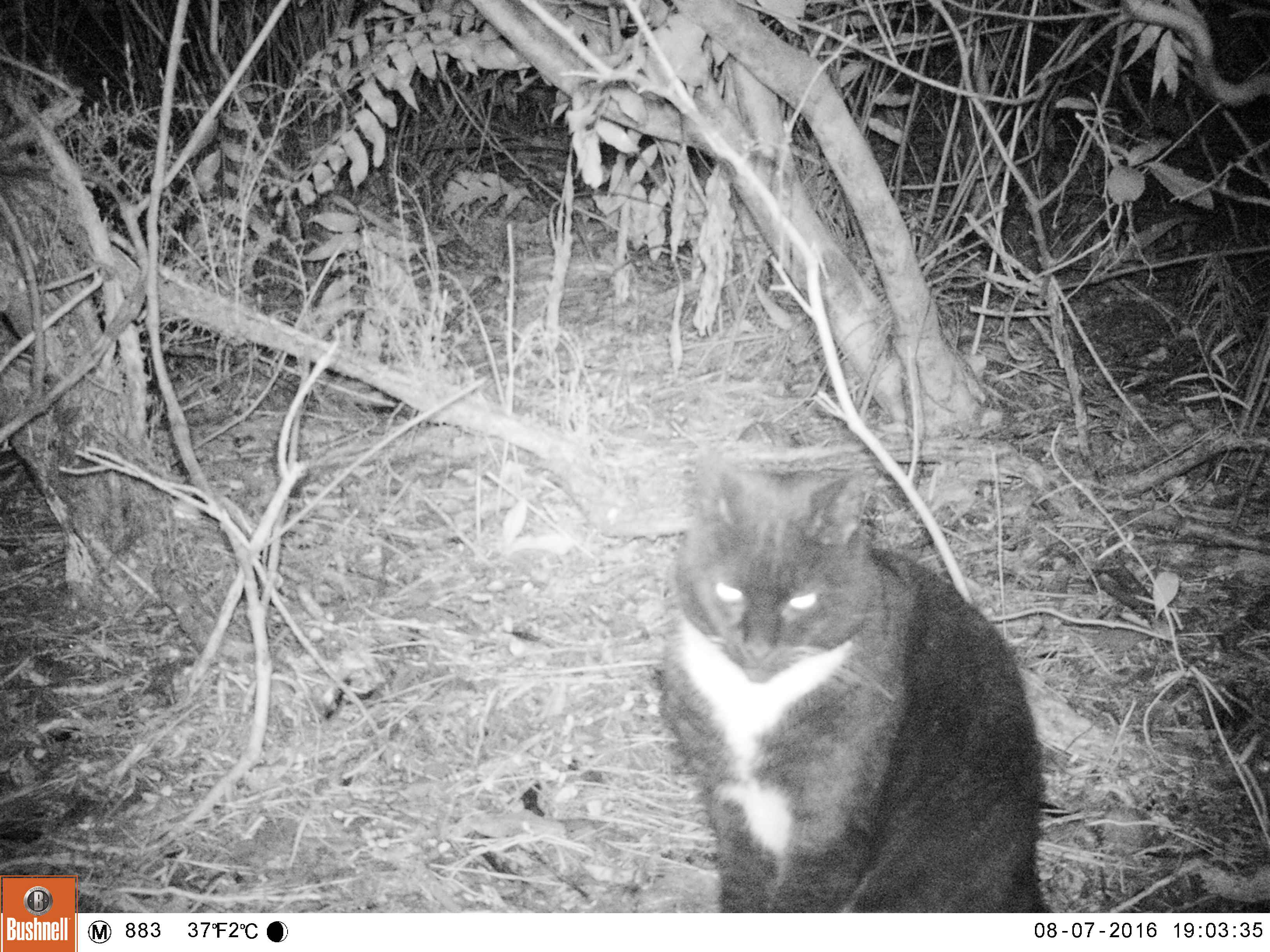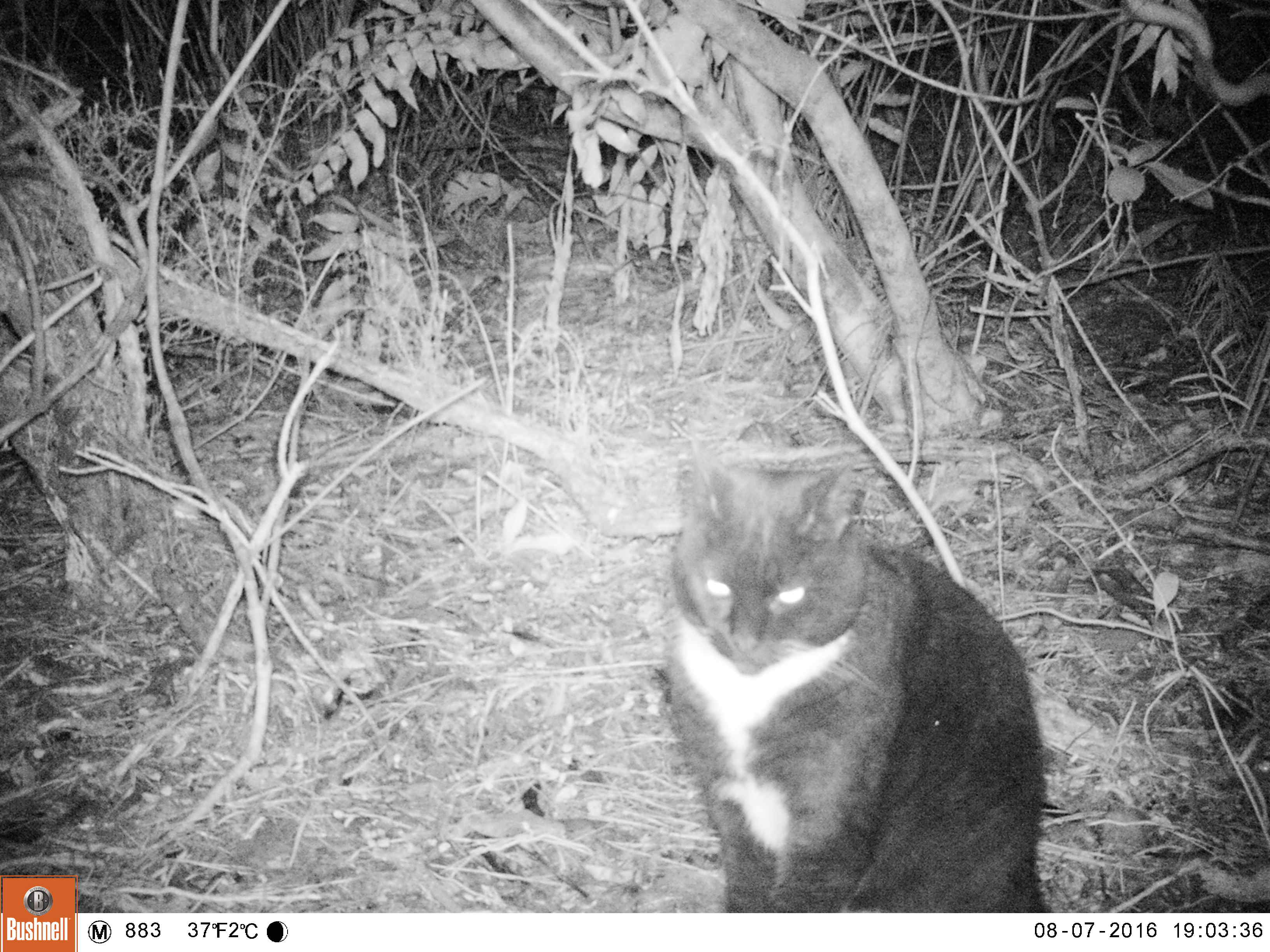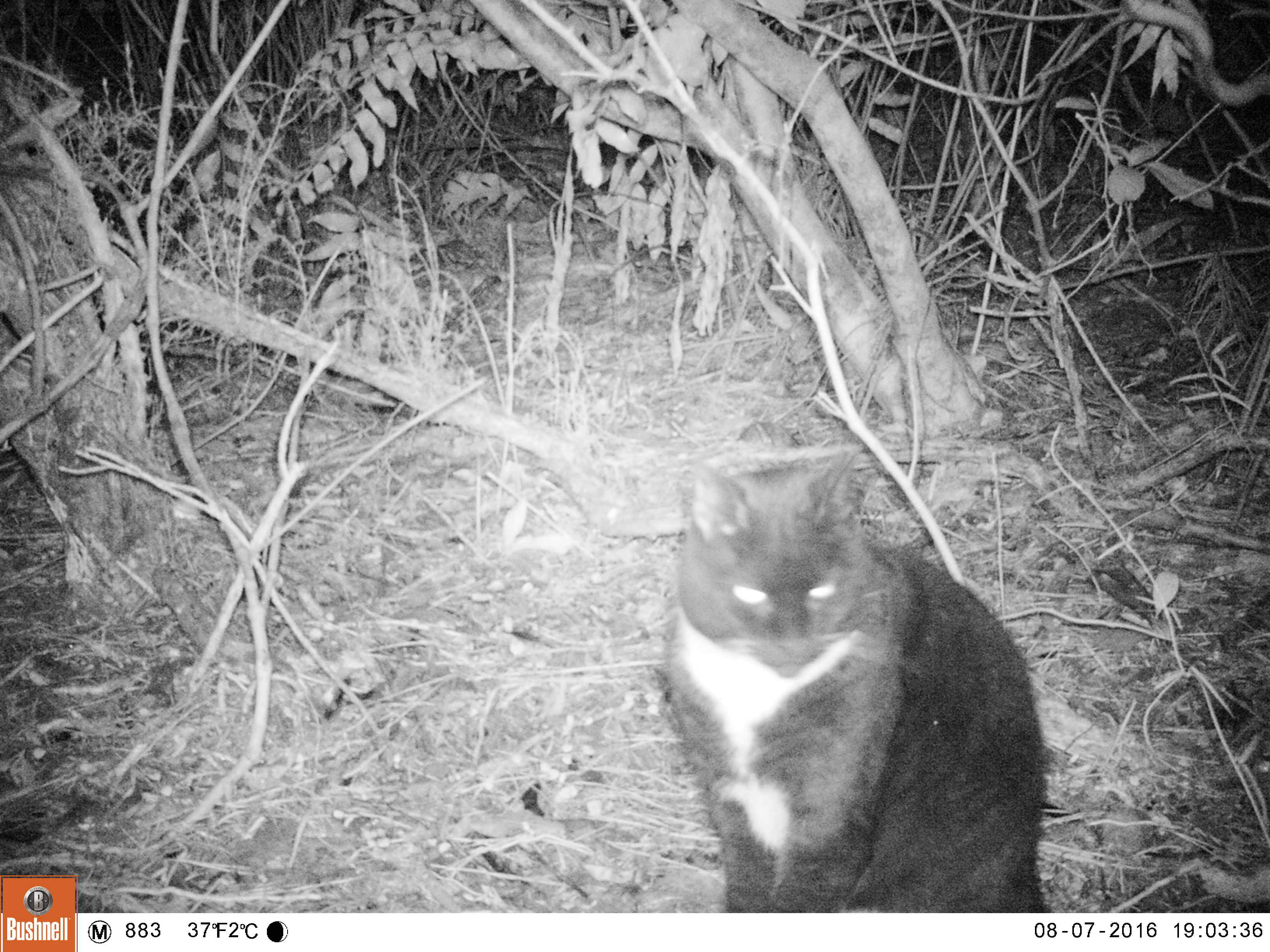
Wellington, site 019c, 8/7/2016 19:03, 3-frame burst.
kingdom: Animalia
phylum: Chordata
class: Mammalia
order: Carnivora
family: Felidae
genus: Felis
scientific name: Felis catus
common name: cat